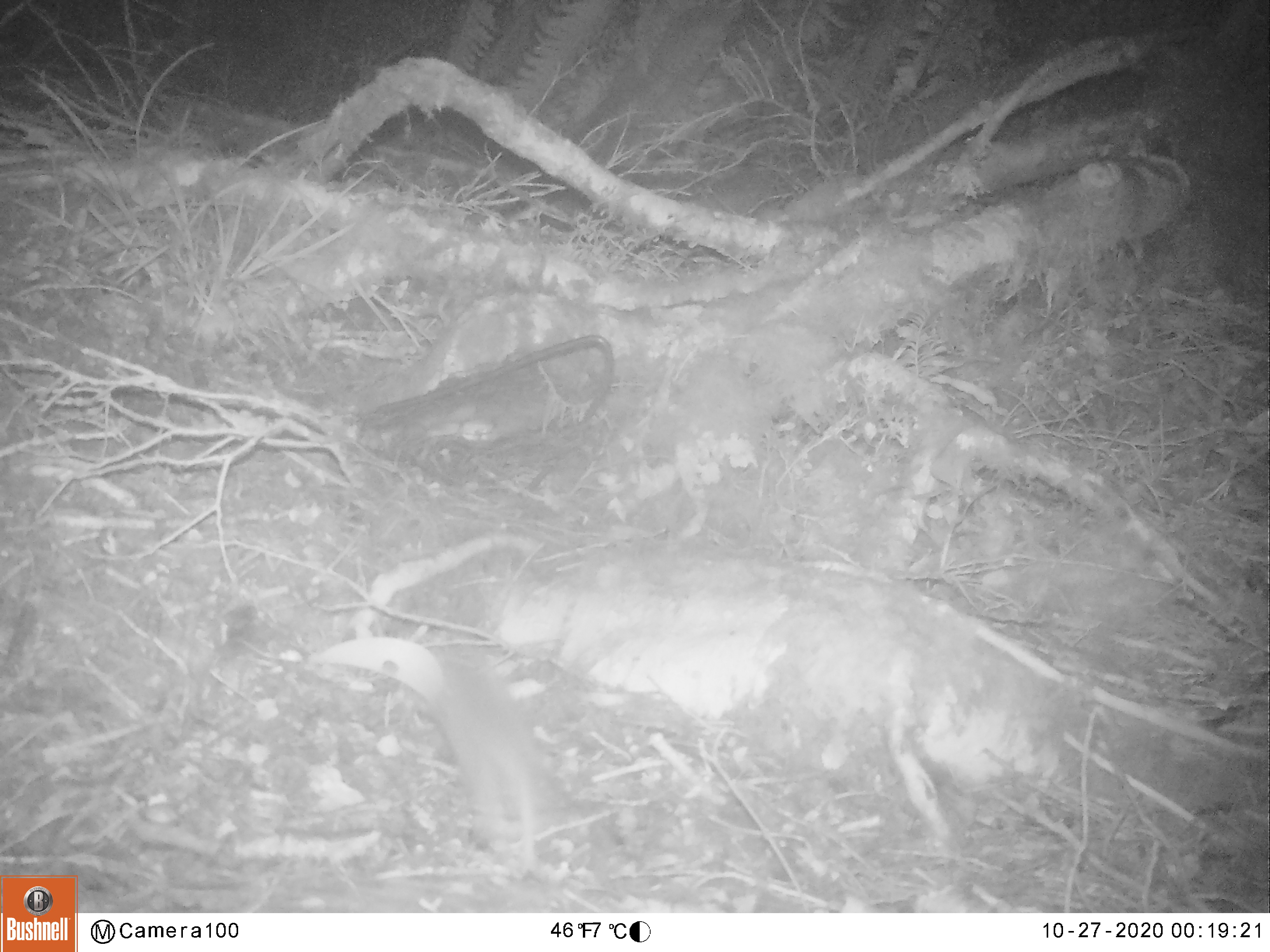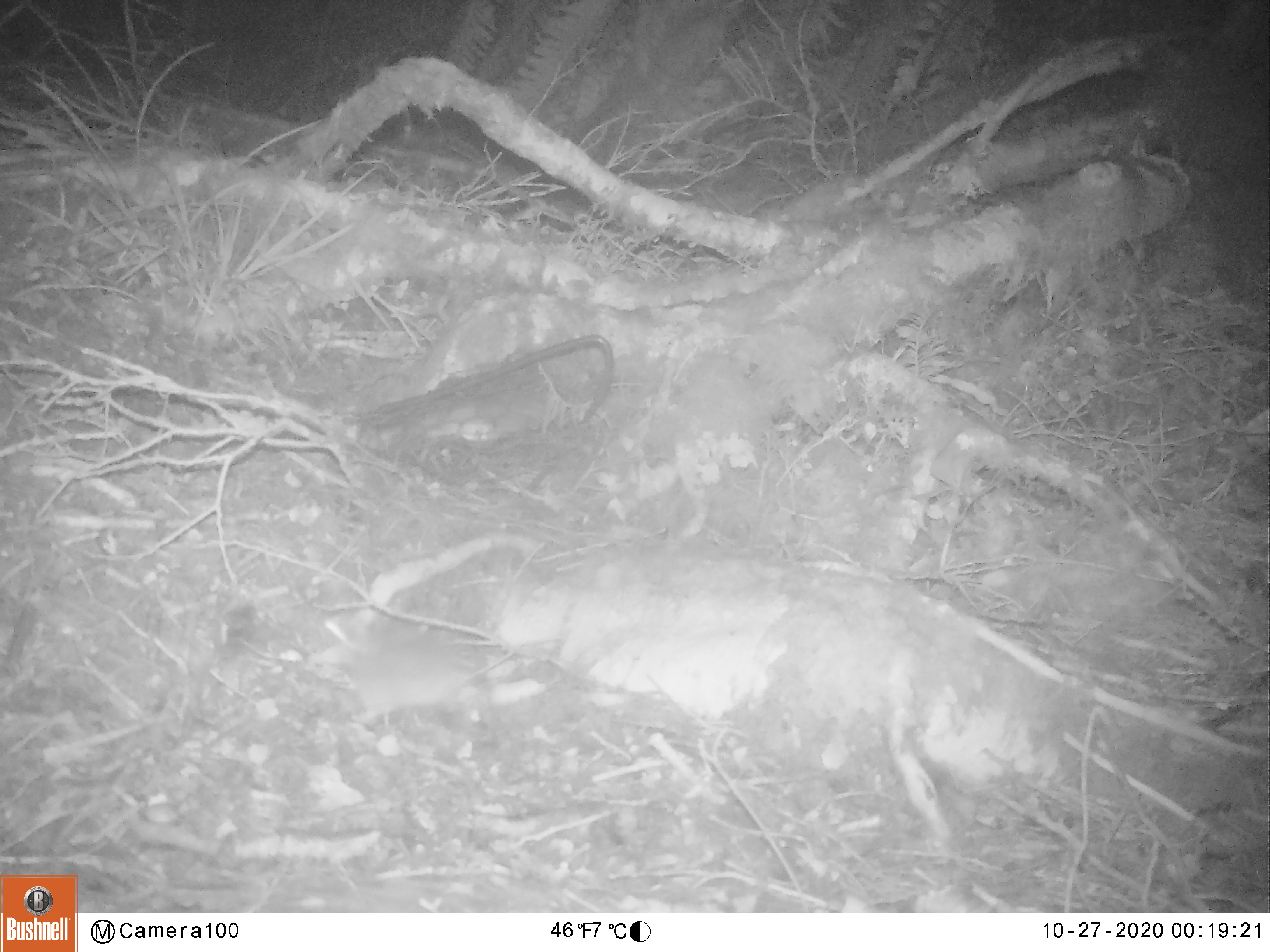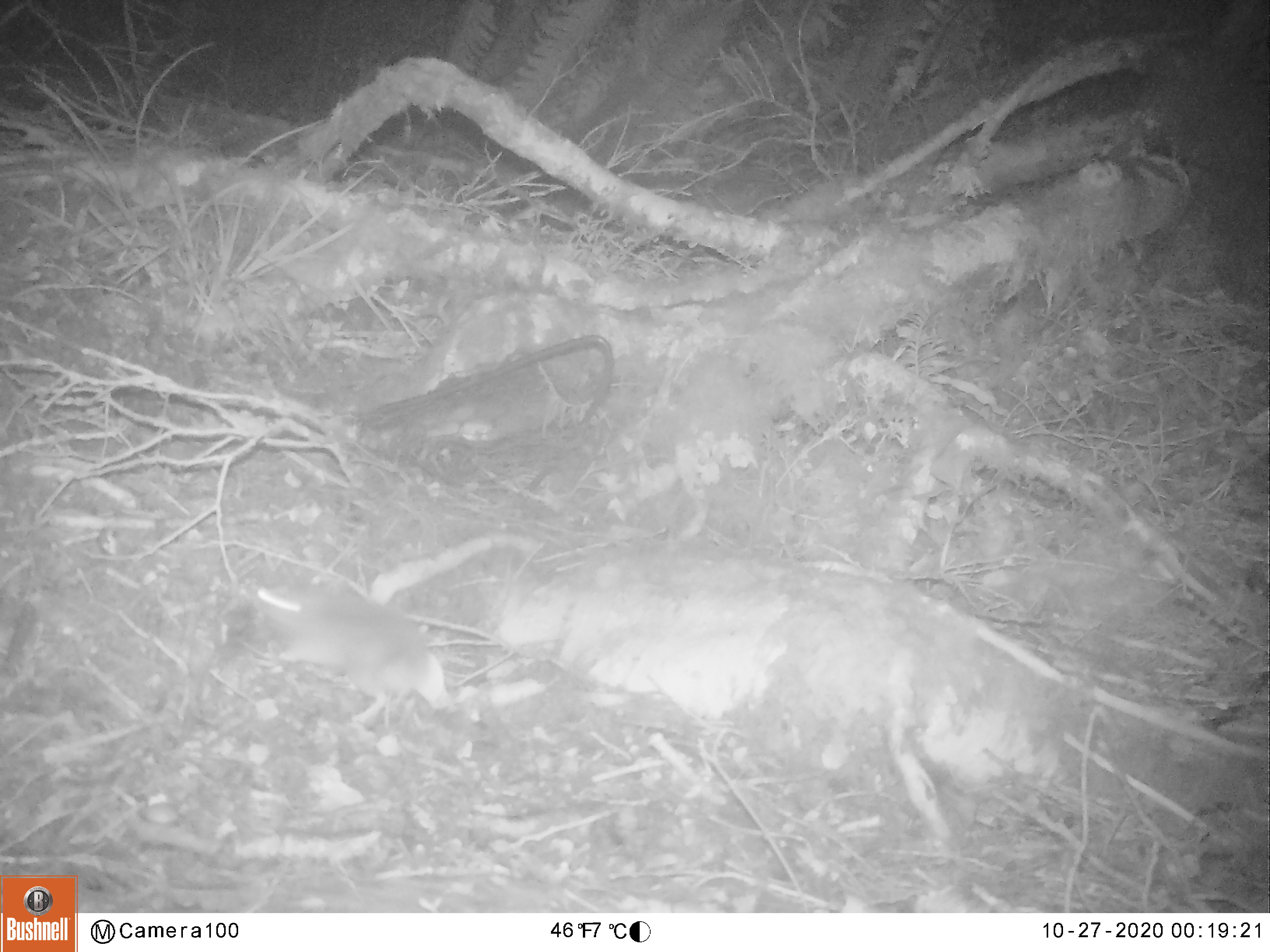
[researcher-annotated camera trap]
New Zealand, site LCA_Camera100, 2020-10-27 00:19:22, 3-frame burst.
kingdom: Animalia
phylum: Chordata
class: Mammalia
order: Rodentia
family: Muridae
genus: Mus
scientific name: Mus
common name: mouse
Mouse (Mus).